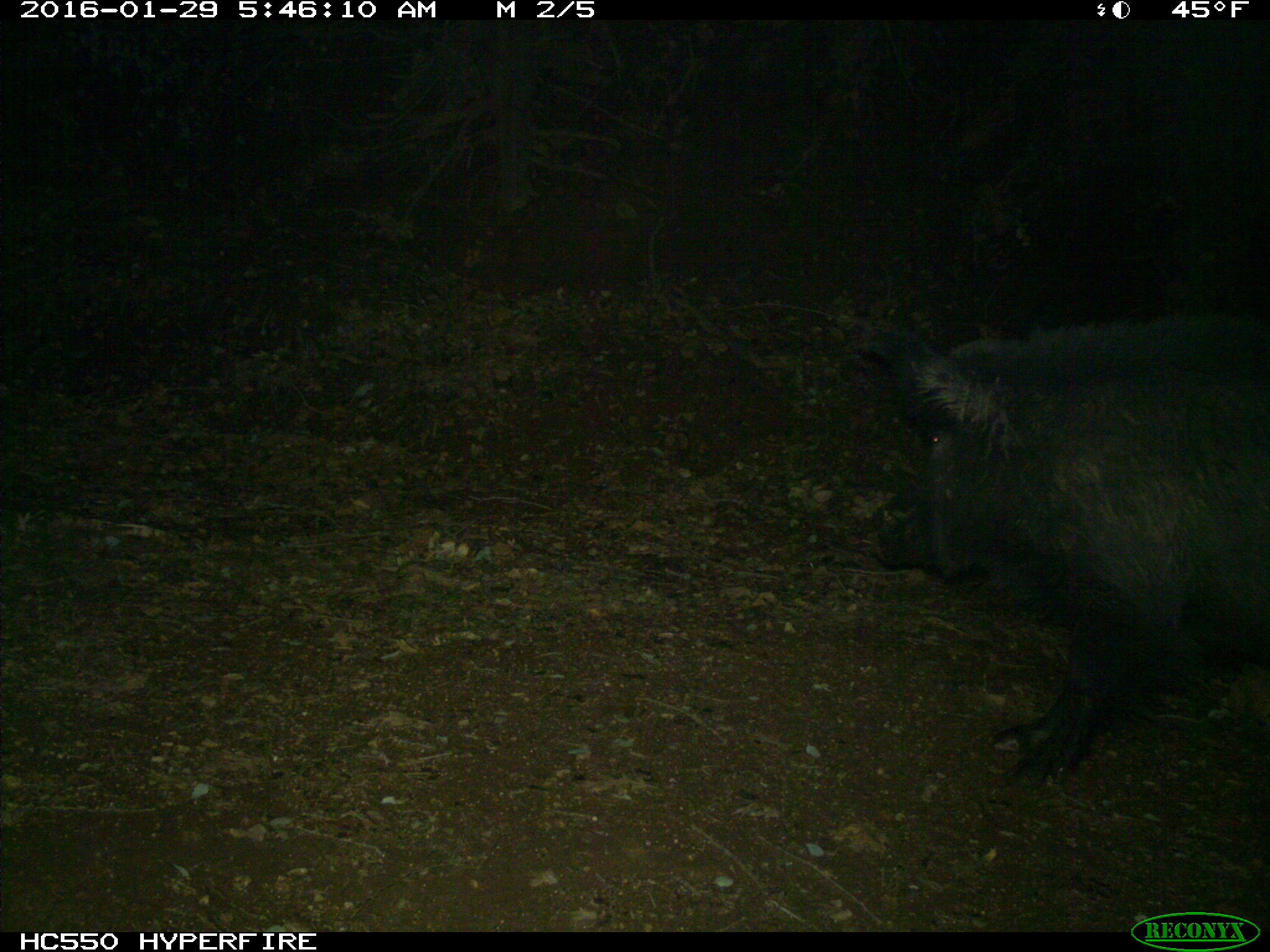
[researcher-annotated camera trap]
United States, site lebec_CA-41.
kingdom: Animalia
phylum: Chordata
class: Mammalia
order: Artiodactyla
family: Suidae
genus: Sus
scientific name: Sus scrofa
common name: wild boar